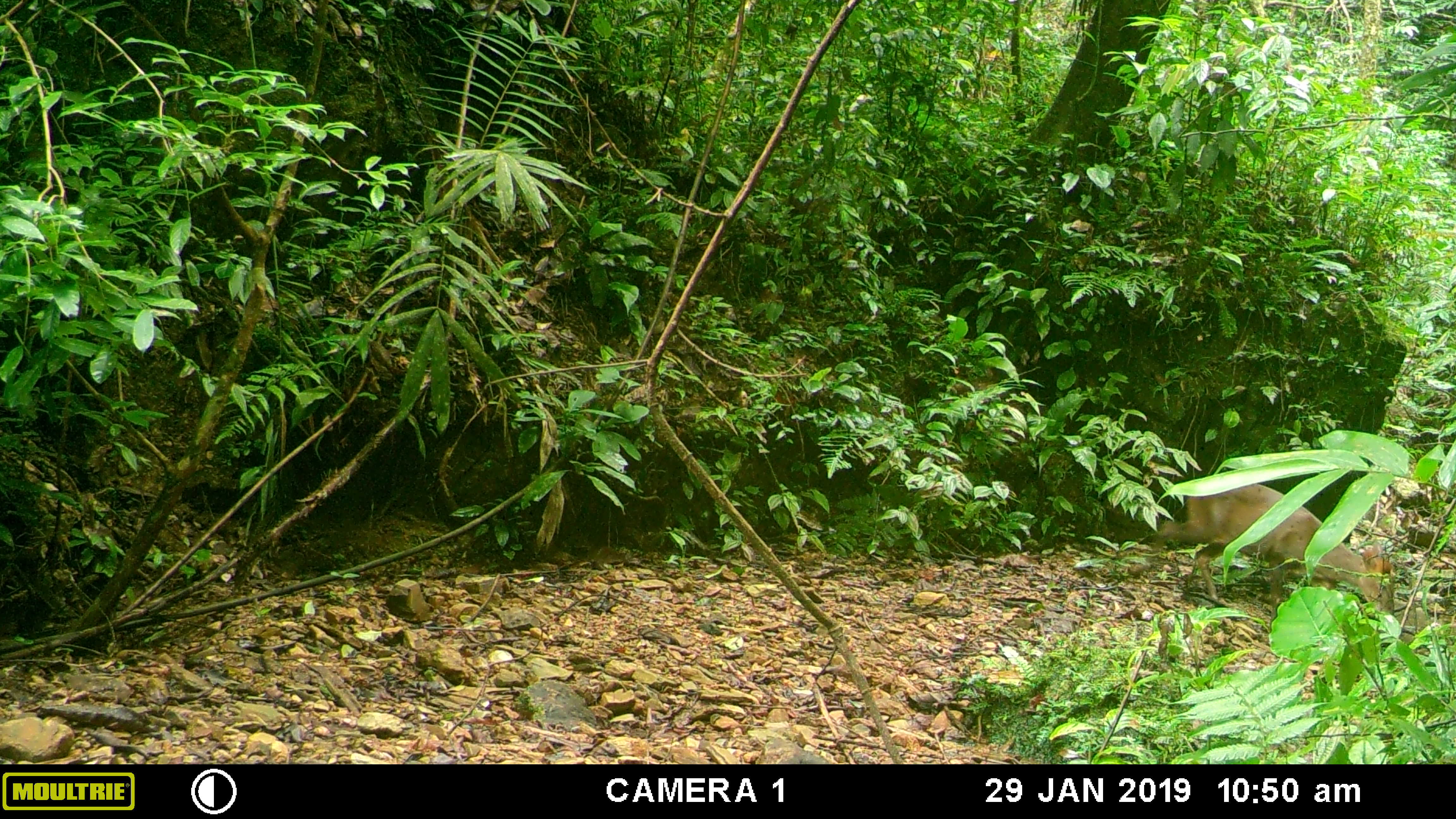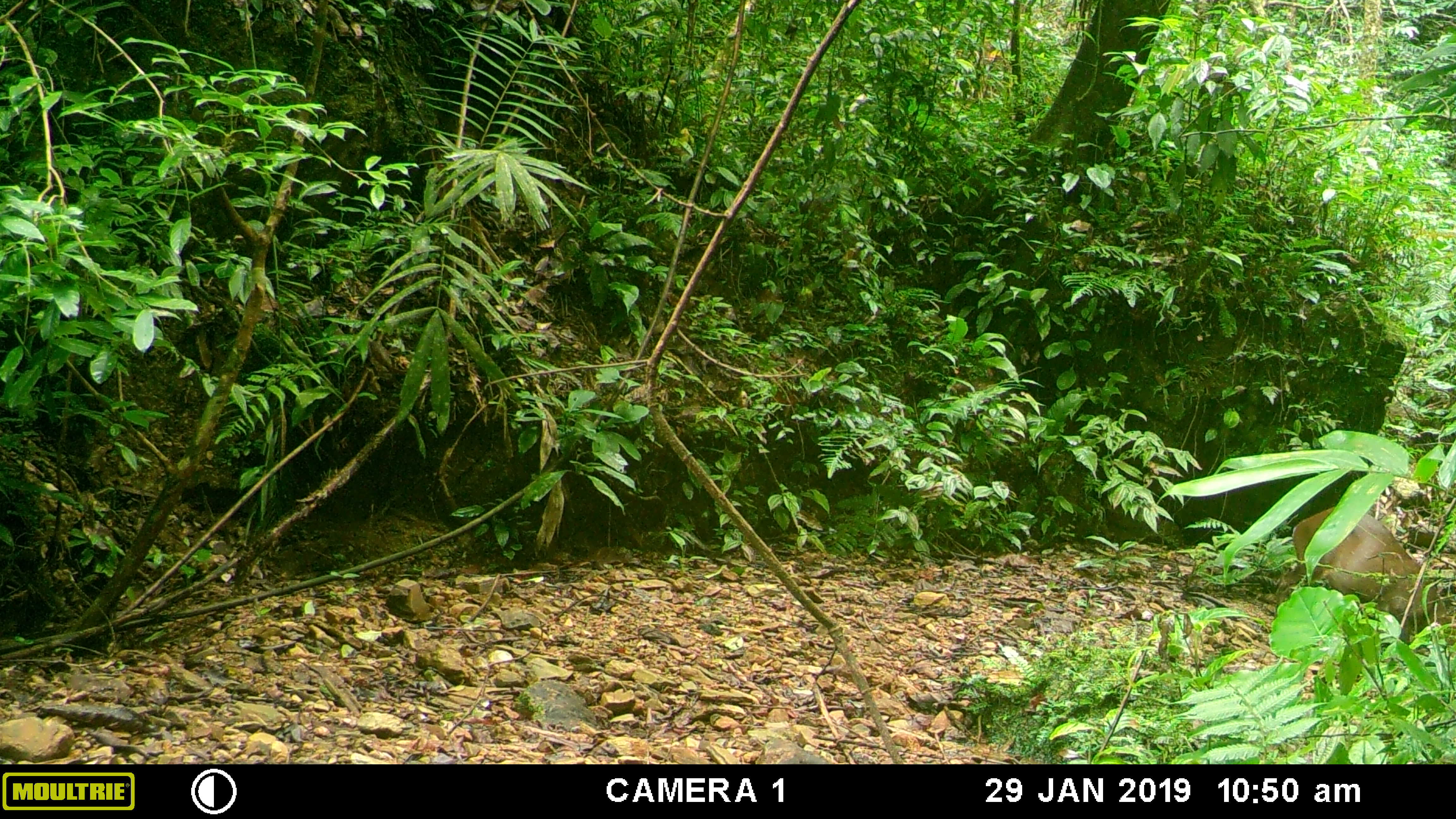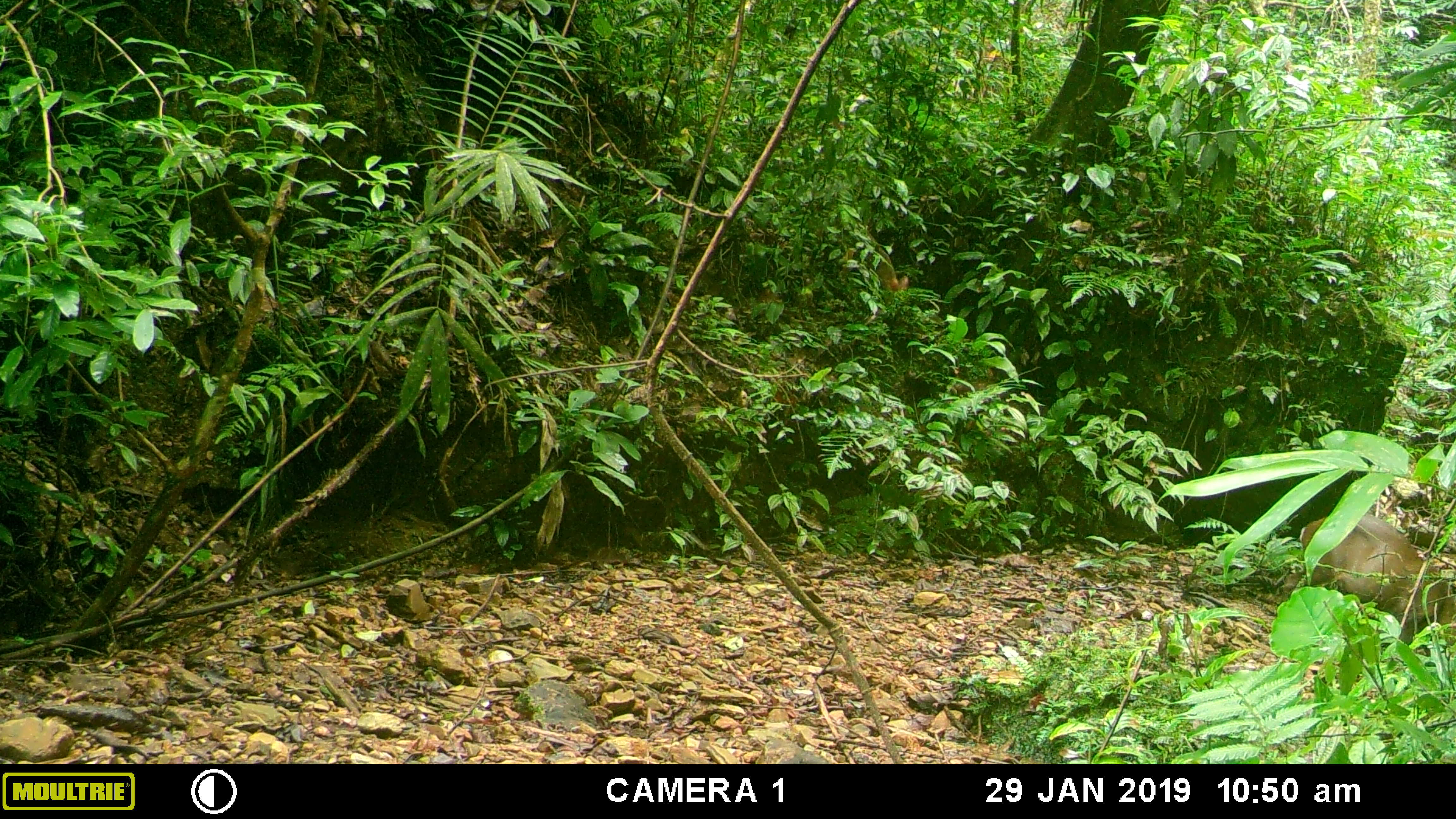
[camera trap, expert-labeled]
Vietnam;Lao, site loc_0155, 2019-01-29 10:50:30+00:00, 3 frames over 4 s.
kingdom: Animalia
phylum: Chordata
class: Mammalia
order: Artiodactyla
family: Cervidae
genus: Muntiacus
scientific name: Muntiacus rooseveltorum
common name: roosevelt's muntjac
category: roosevelts muntjac group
Roosevelts muntjac group (roosevelt's muntjac) (Muntiacus rooseveltorum). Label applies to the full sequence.